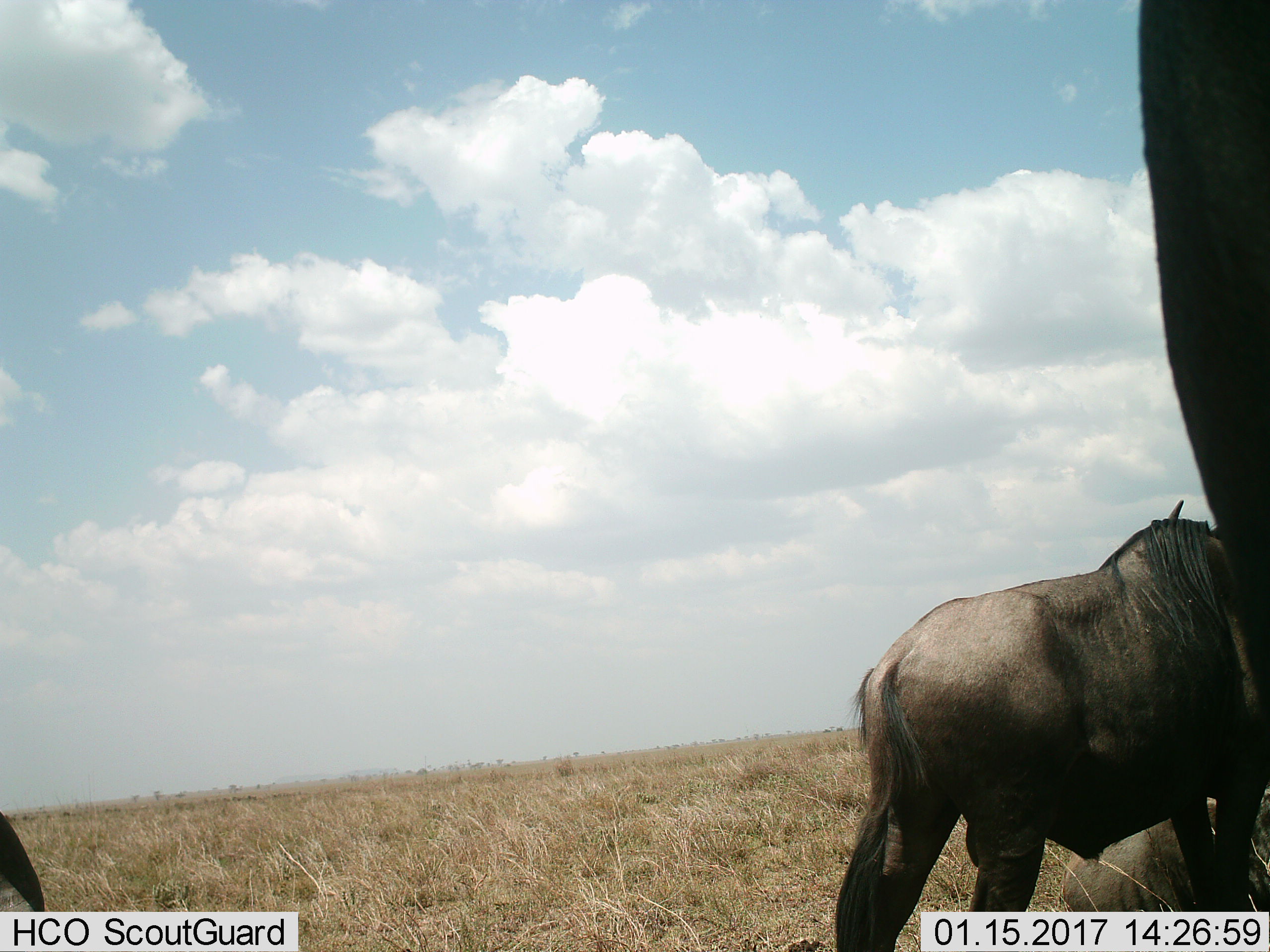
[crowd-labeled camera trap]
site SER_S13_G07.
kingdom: Animalia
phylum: Chordata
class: Mammalia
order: Artiodactyla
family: Bovidae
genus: Connochaetes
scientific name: Connochaetes taurinus taurinus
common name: blue wildebeest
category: wildebeestblue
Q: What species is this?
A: Wildebeestblue (blue wildebeest) (Connochaetes taurinus taurinus).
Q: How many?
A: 4.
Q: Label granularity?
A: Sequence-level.